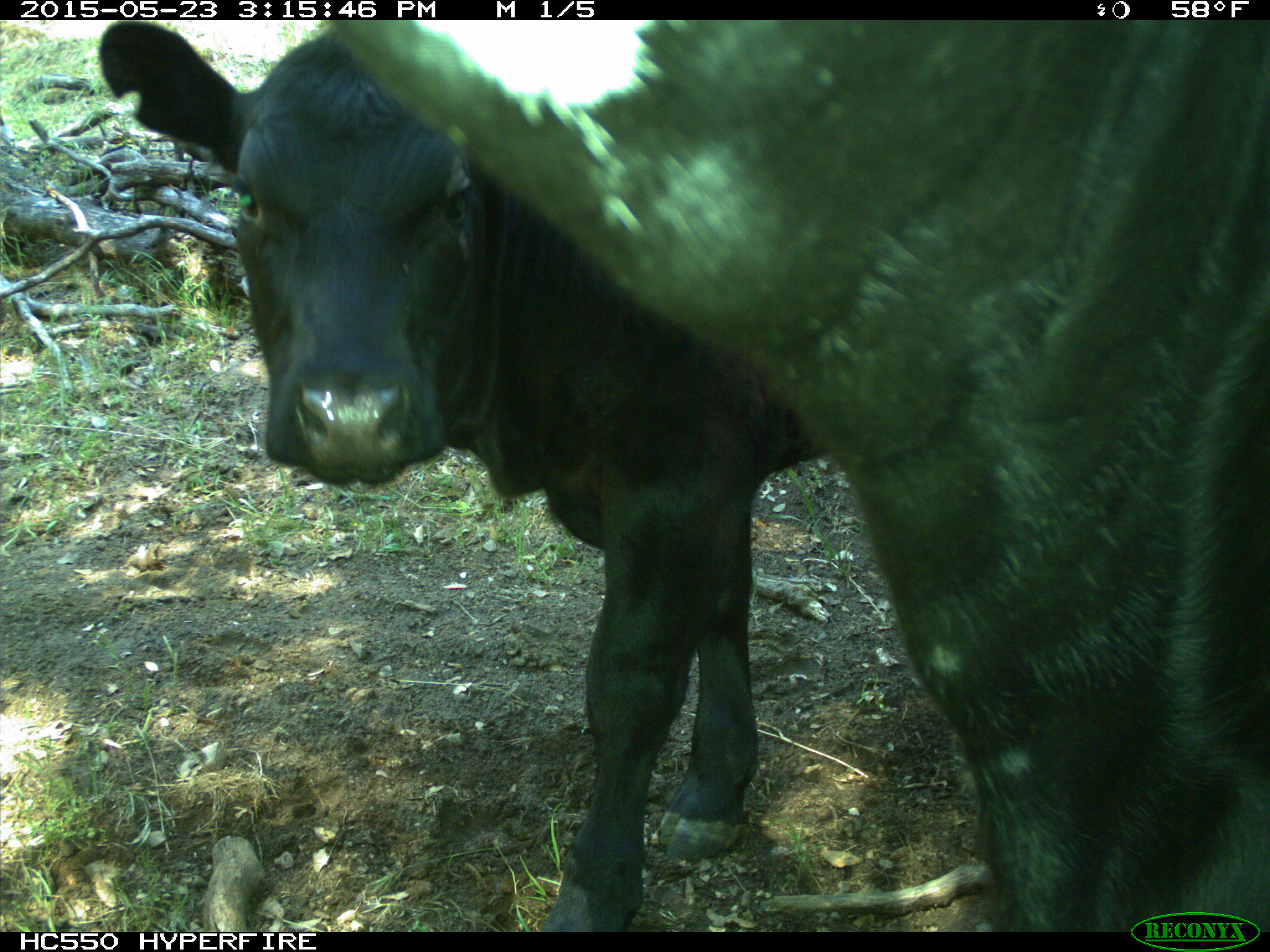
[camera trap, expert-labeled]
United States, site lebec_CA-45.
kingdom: Animalia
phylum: Chordata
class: Mammalia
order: Artiodactyla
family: Bovidae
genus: Bos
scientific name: Bos taurus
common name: domestic cow